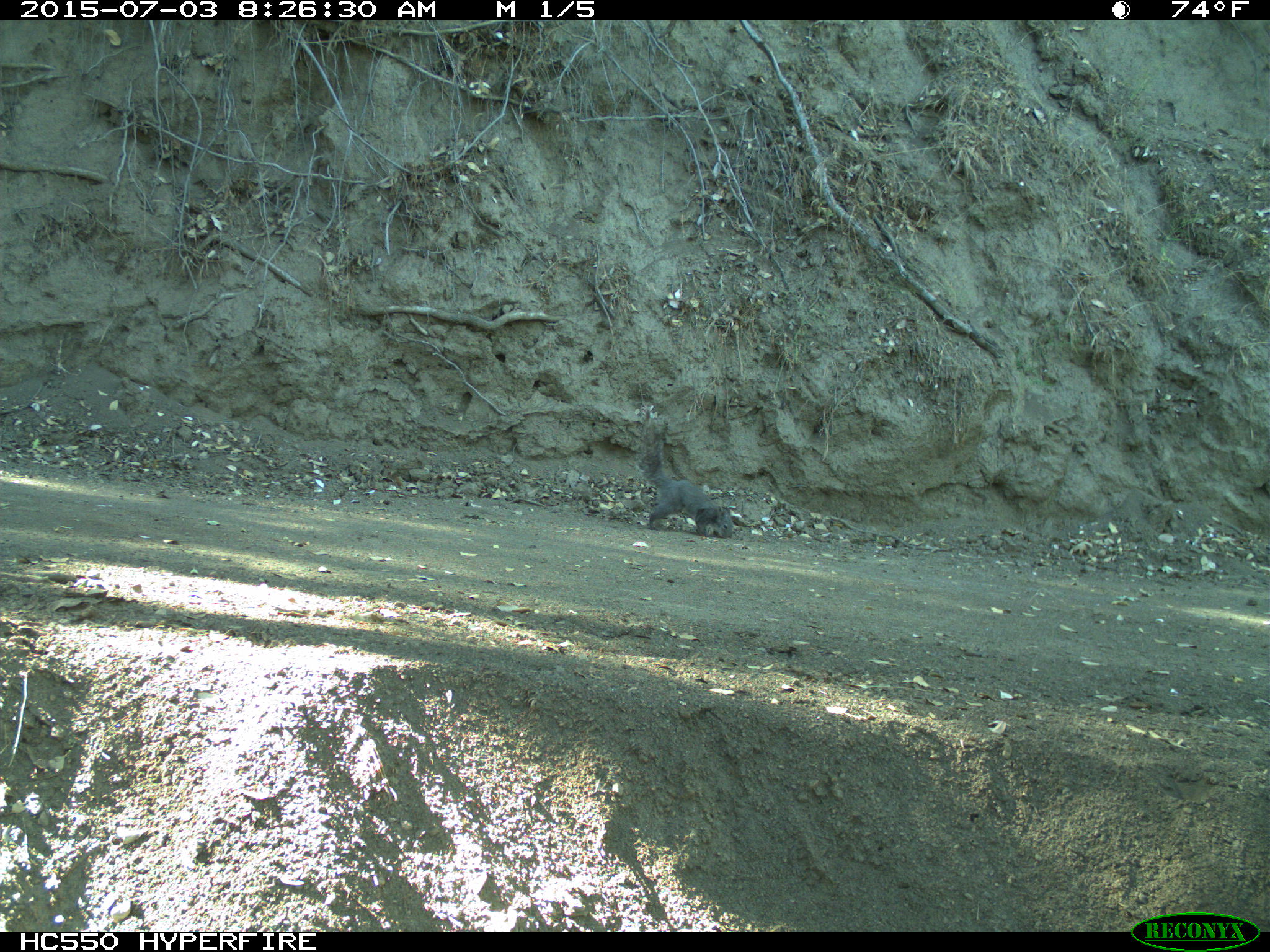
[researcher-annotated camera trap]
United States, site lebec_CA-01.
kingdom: Animalia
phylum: Chordata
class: Mammalia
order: Rodentia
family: Sciuridae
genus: Sciurus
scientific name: Sciurus carolinensis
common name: eastern gray squirrel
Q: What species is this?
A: Sciurus carolinensis (eastern gray squirrel).